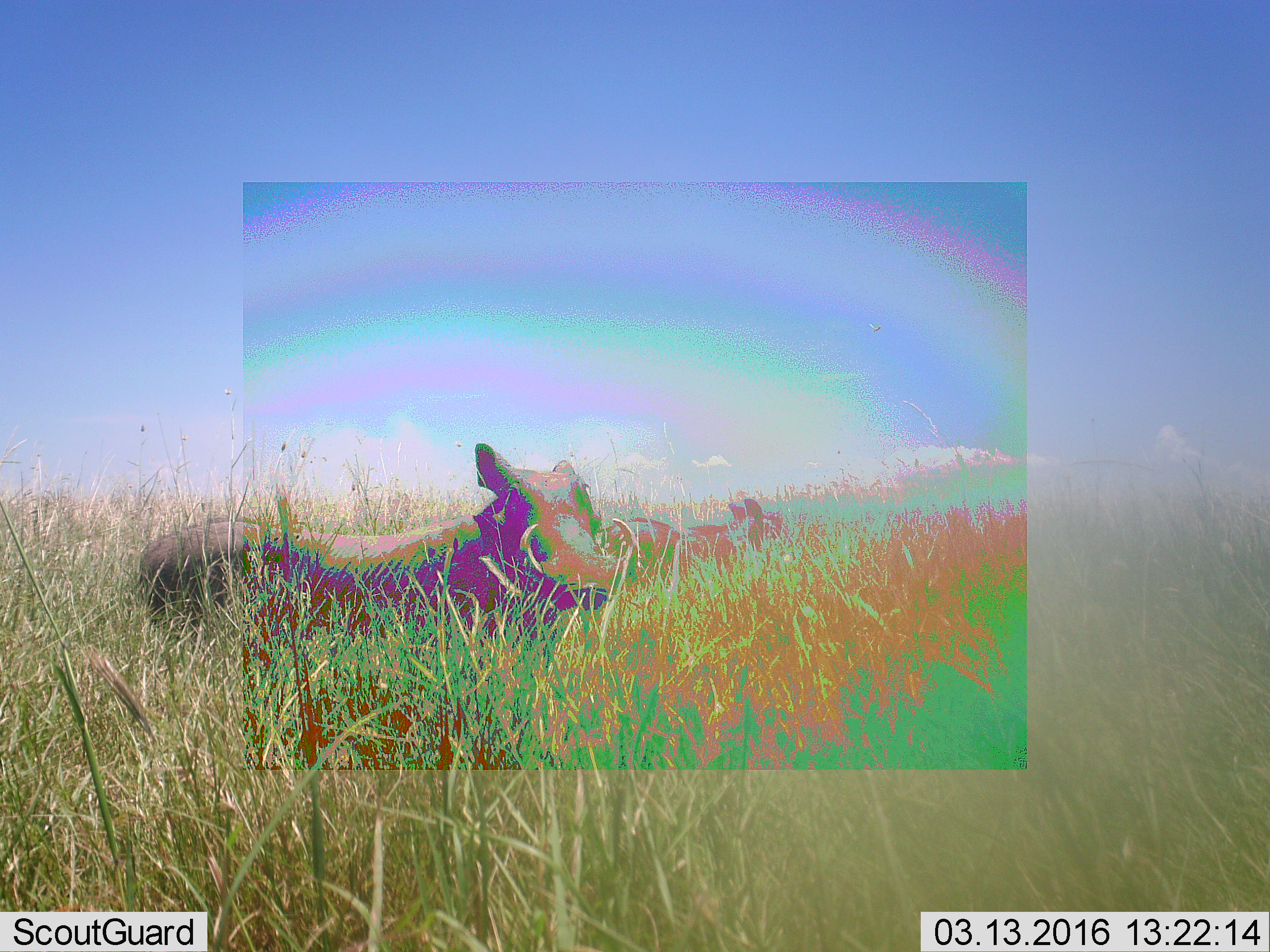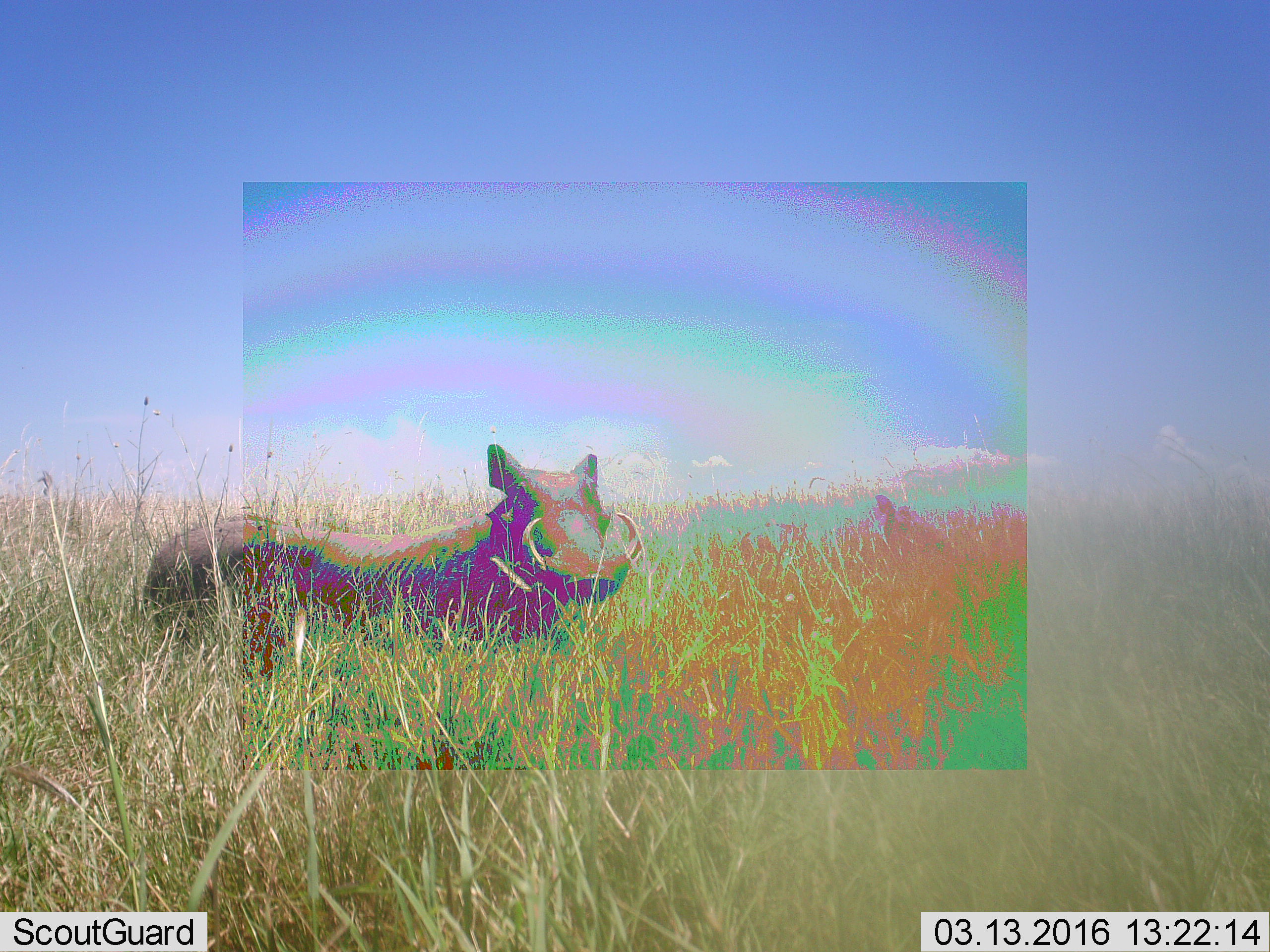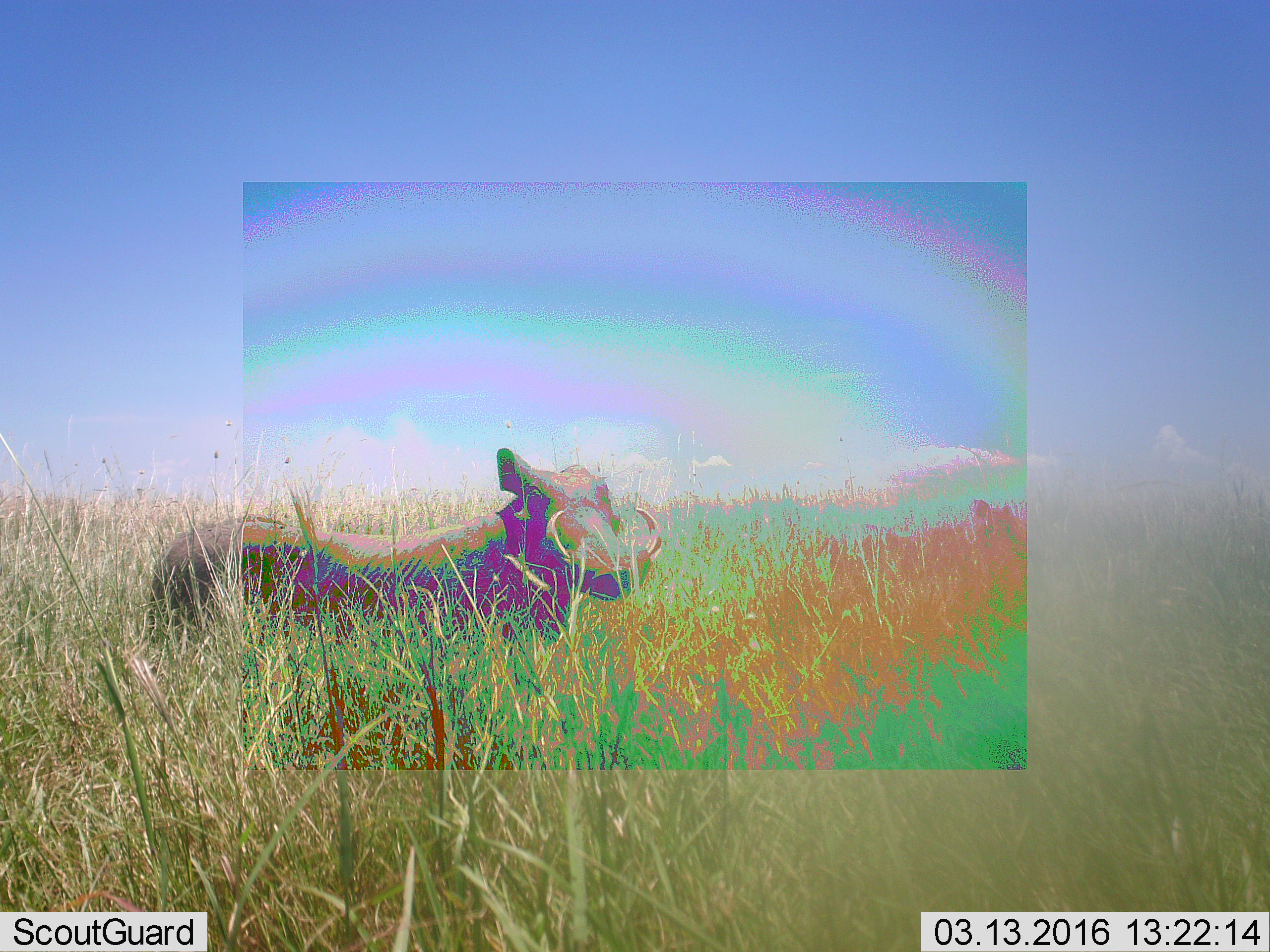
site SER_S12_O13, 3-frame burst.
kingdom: Animalia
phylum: Chordata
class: Mammalia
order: Artiodactyla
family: Suidae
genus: Phacochoerus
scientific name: Phacochoerus africanus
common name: warthog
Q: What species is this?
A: Warthog (Phacochoerus africanus).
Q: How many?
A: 2.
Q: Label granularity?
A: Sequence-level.